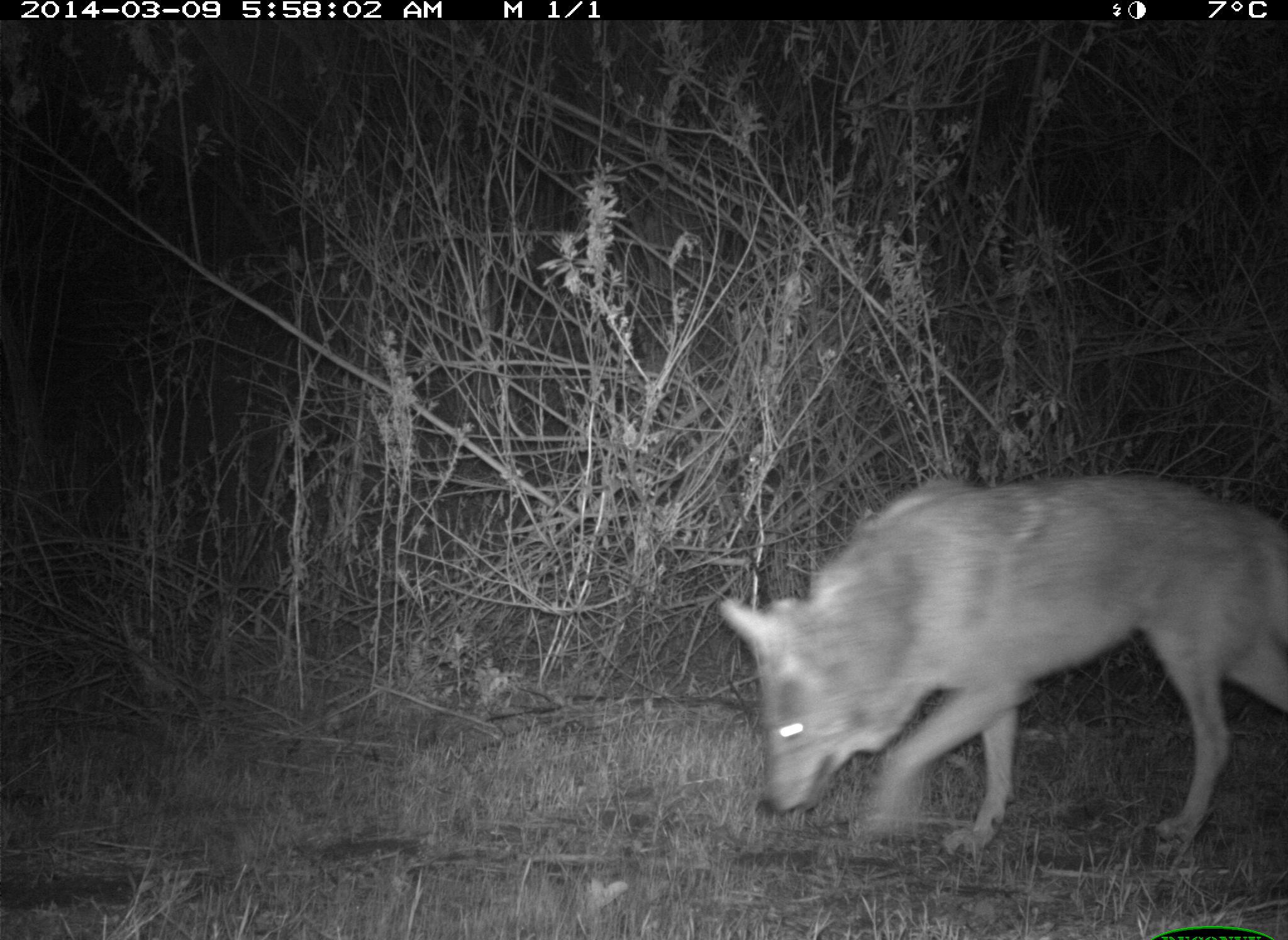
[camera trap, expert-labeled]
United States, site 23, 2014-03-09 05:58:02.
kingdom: Animalia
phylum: Chordata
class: Mammalia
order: Carnivora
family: Canidae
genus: Canis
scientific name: Canis latrans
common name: coyote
Coyote (Canis latrans).